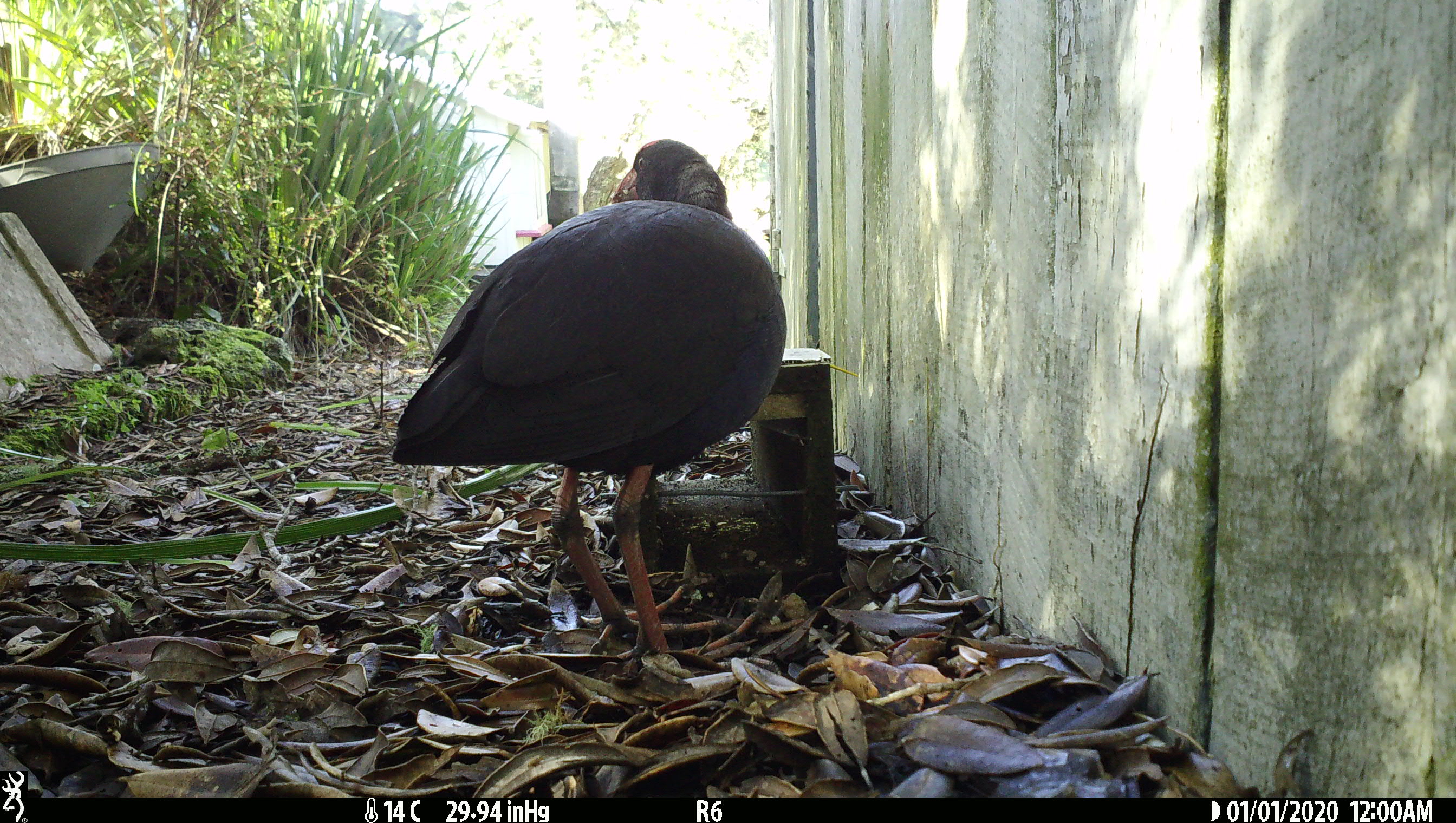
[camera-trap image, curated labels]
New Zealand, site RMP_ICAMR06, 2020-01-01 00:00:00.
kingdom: Animalia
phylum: Chordata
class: Aves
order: Gruiformes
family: Rallidae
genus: Porphyrio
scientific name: Porphyrio melanotus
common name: australasian swamphen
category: pukeko